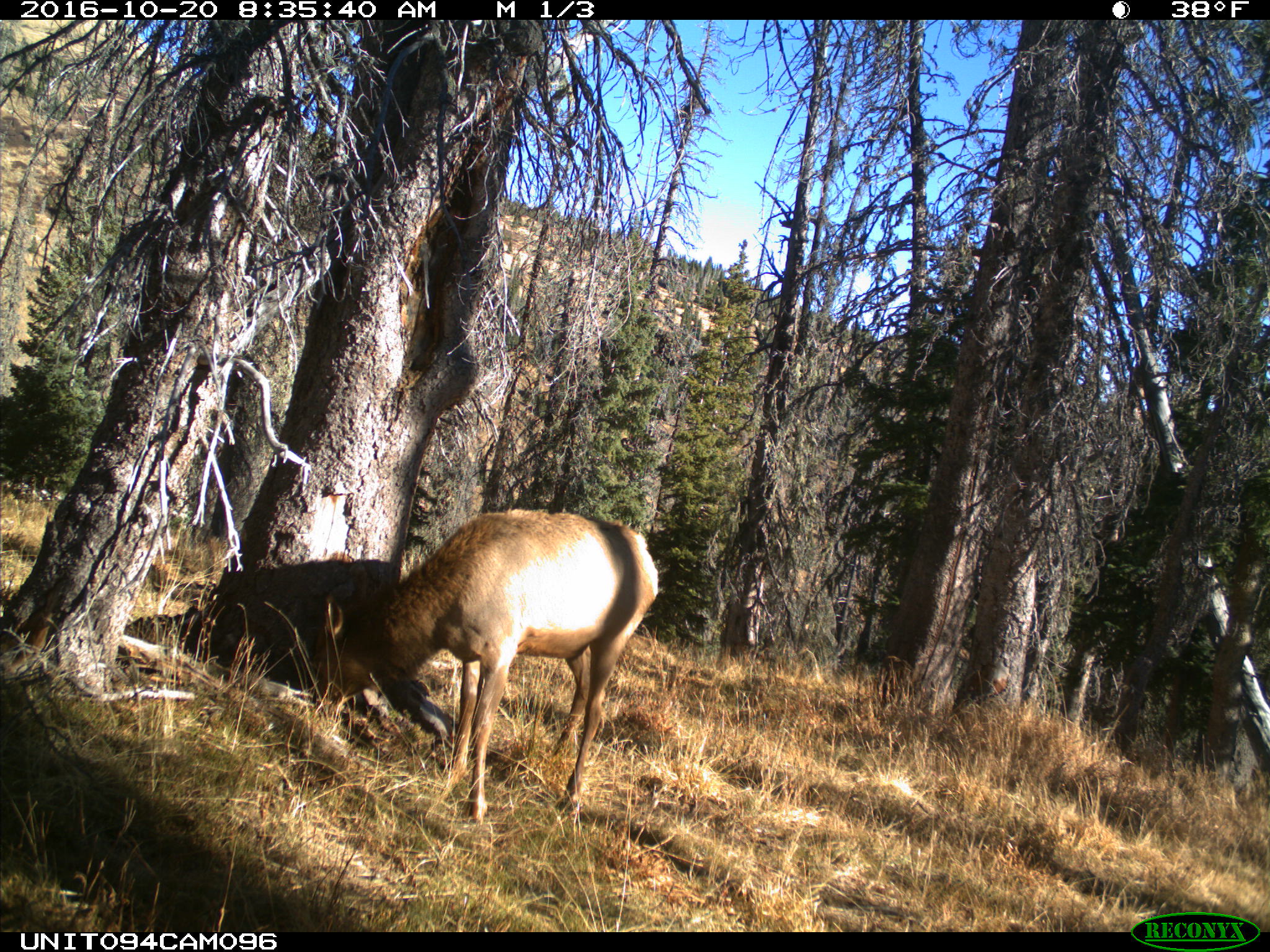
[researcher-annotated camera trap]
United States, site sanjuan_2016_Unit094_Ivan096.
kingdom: Animalia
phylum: Chordata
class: Mammalia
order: Artiodactyla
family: Cervidae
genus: Cervus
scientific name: Cervus elaphus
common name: red deer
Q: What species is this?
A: Cervus elaphus (red deer).